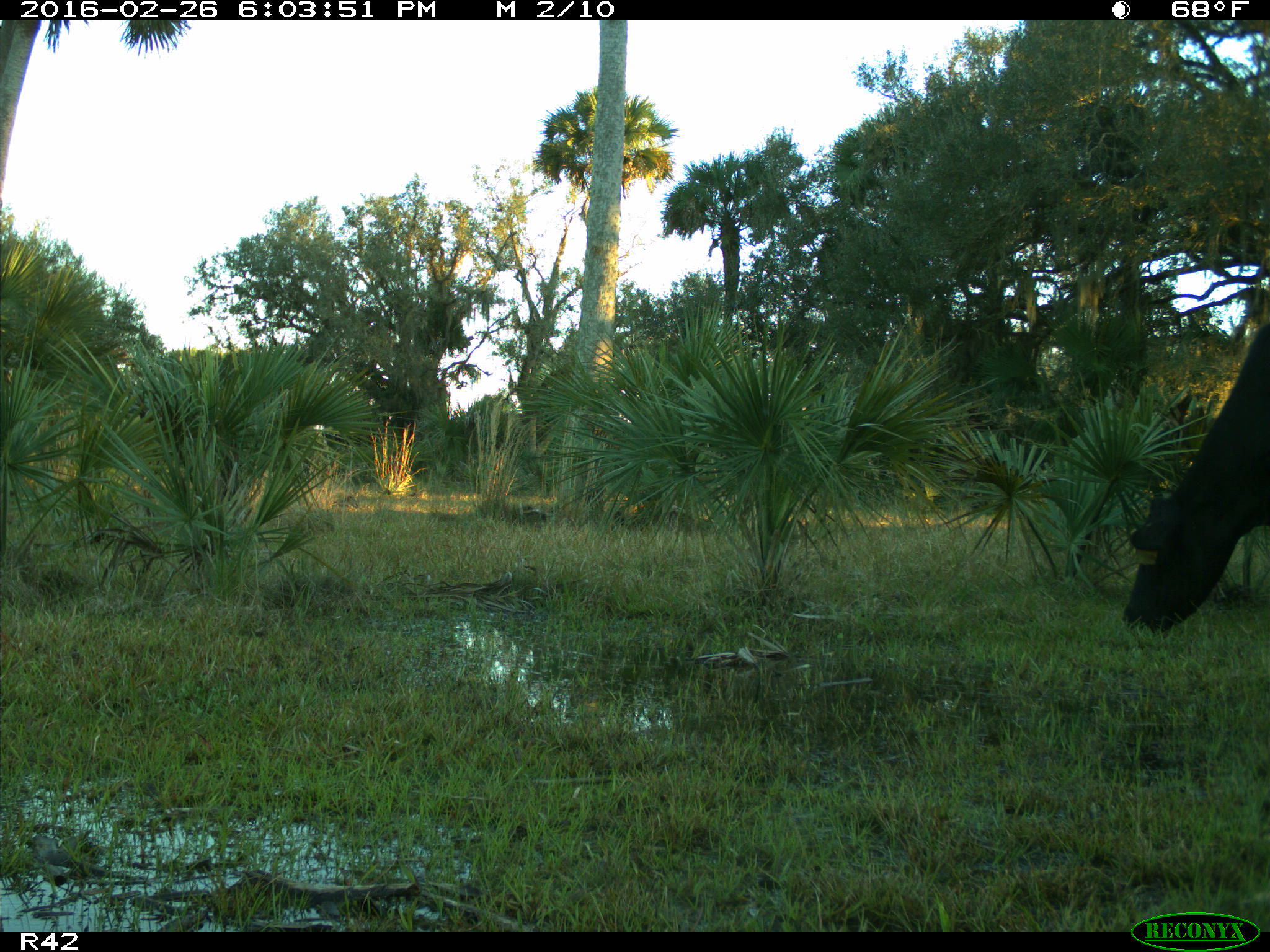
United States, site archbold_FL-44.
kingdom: Animalia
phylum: Chordata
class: Mammalia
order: Artiodactyla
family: Bovidae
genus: Bos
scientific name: Bos taurus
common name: domestic cow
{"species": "Bos taurus (domestic cow)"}